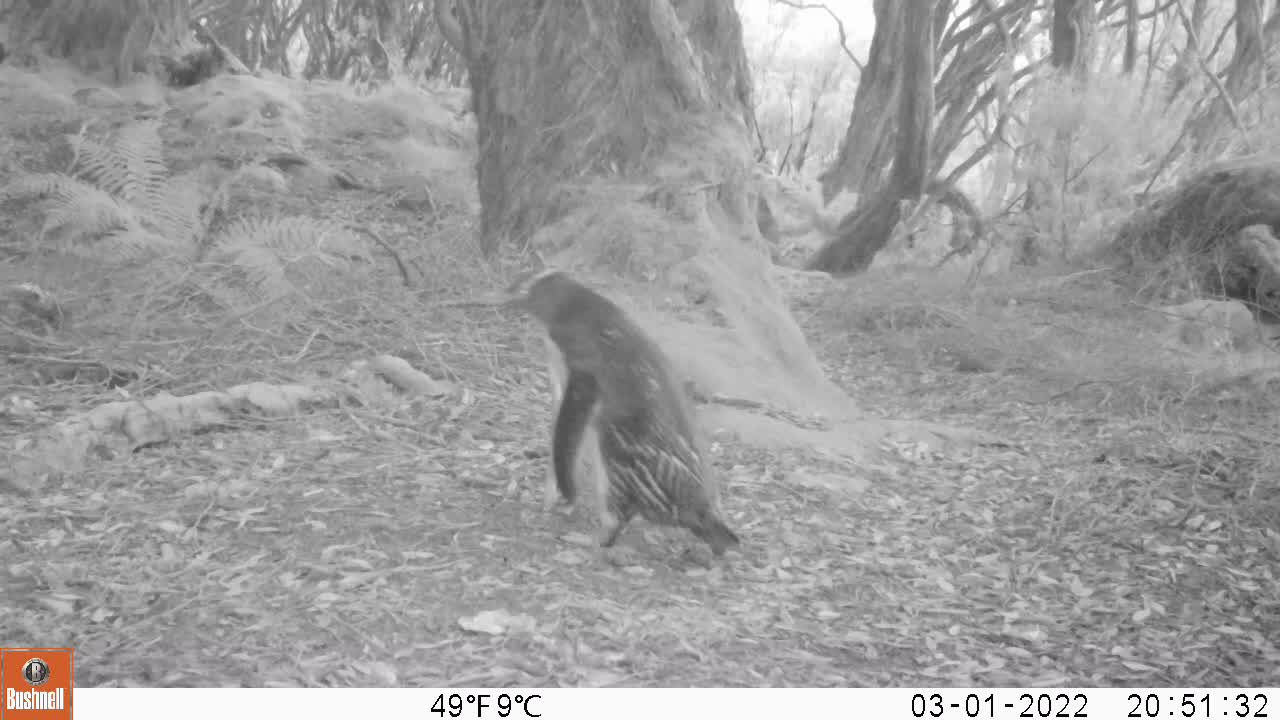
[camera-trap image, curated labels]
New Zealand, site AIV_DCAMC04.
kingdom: Animalia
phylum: Chordata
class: Aves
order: Sphenisciformes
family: Spheniscidae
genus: Megadyptes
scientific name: Megadyptes antipodes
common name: yellow-eyed penguin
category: yellow eyed penguin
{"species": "yellow eyed penguin (yellow-eyed penguin) (Megadyptes antipodes)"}